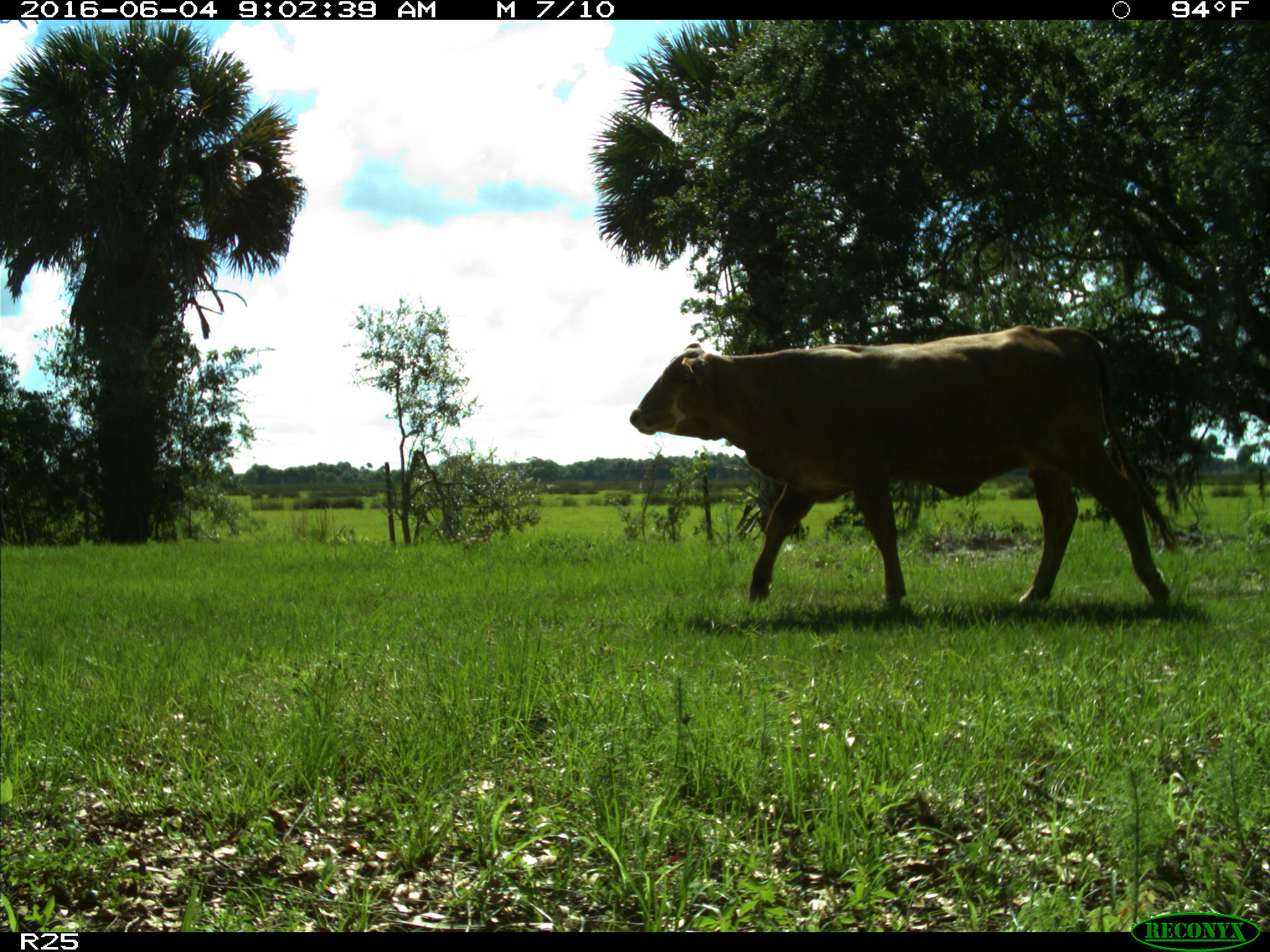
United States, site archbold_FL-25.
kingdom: Animalia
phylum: Chordata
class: Mammalia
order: Artiodactyla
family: Bovidae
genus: Bos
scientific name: Bos taurus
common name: domestic cow